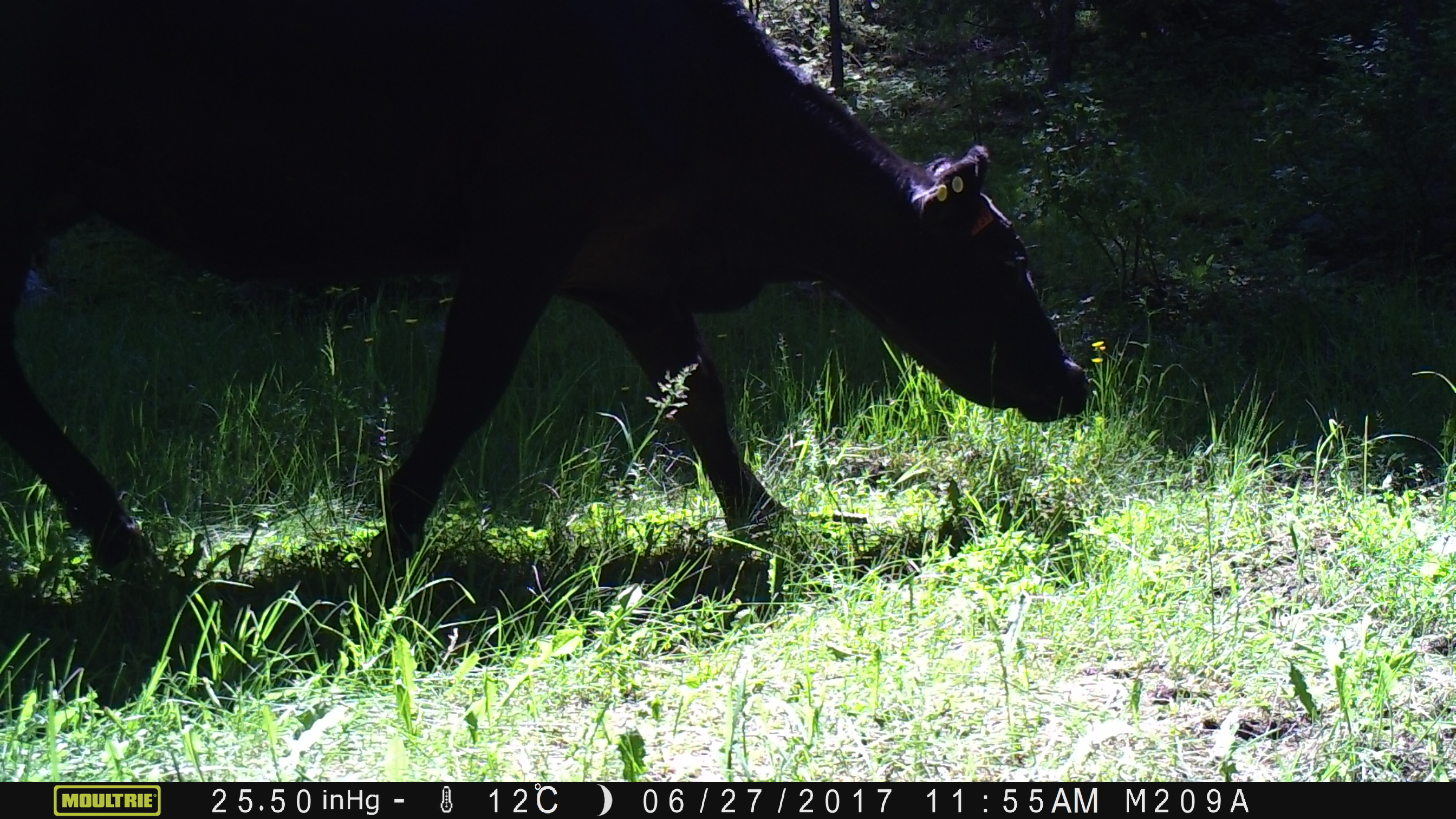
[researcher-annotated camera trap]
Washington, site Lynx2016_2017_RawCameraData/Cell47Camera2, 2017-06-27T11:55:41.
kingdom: Animalia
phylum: Chordata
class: Mammalia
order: Artiodactyla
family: Bovidae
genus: Bos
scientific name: Bos taurus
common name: domestic cattle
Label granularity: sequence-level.